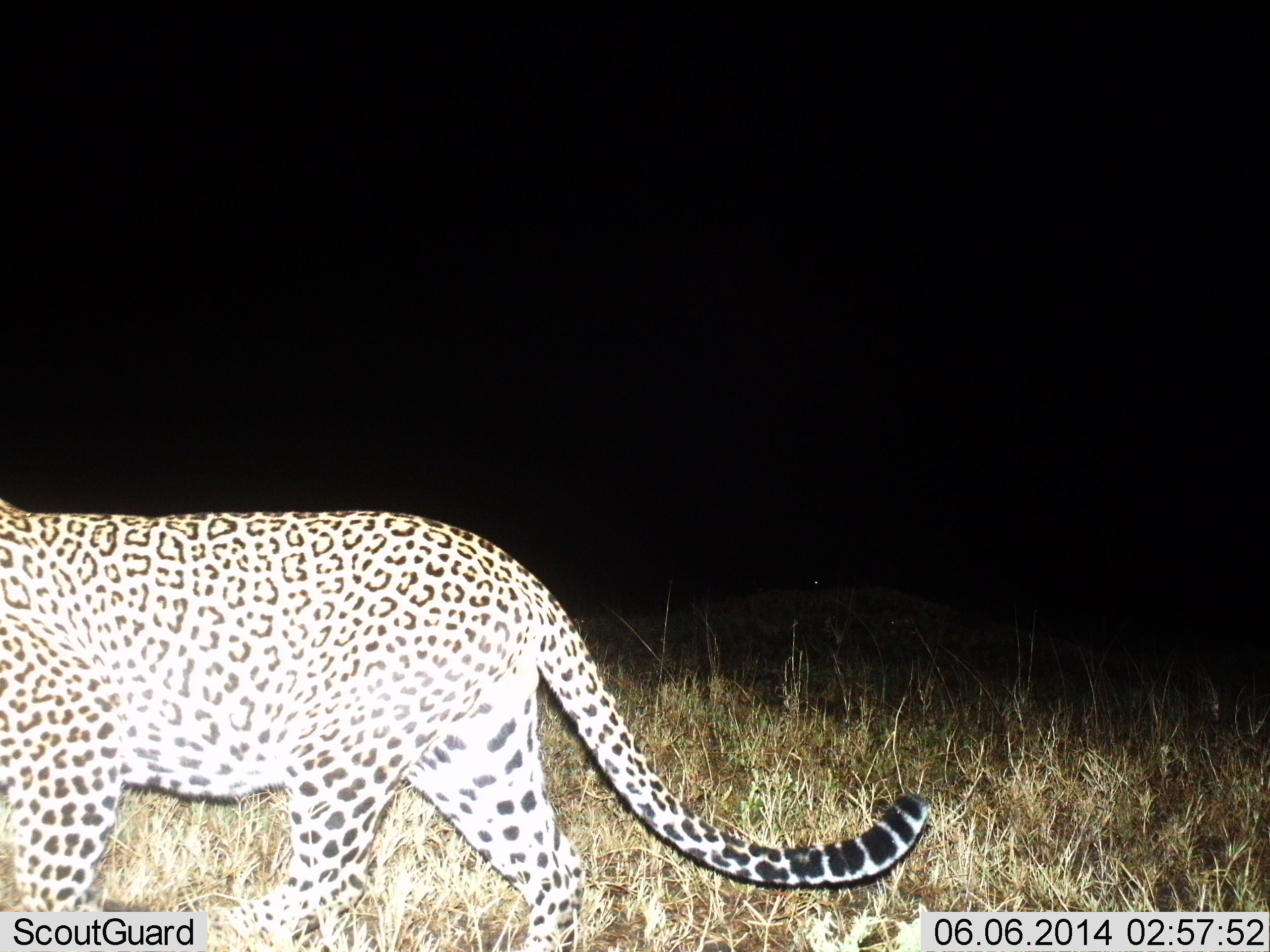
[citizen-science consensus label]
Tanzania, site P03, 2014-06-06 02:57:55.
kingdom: Animalia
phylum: Chordata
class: Mammalia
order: Carnivora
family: Felidae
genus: Panthera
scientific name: Panthera pardus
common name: leopard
Leopard (Panthera pardus), count 1. Behavior (volunteer vote fractions): standing 10%, resting 0%, moving 90%, interacting 0%. Young present (vote fraction): 0%. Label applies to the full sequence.